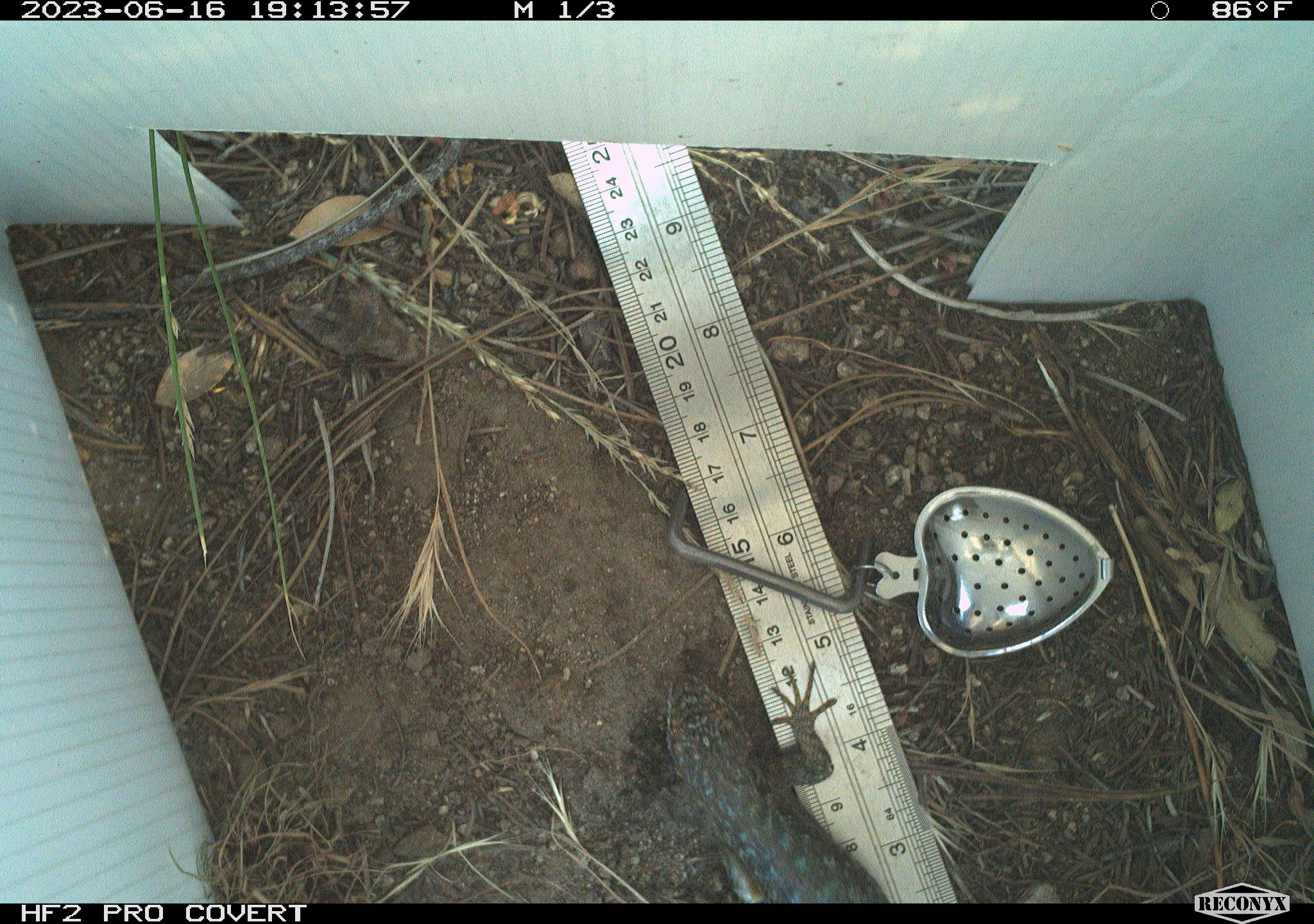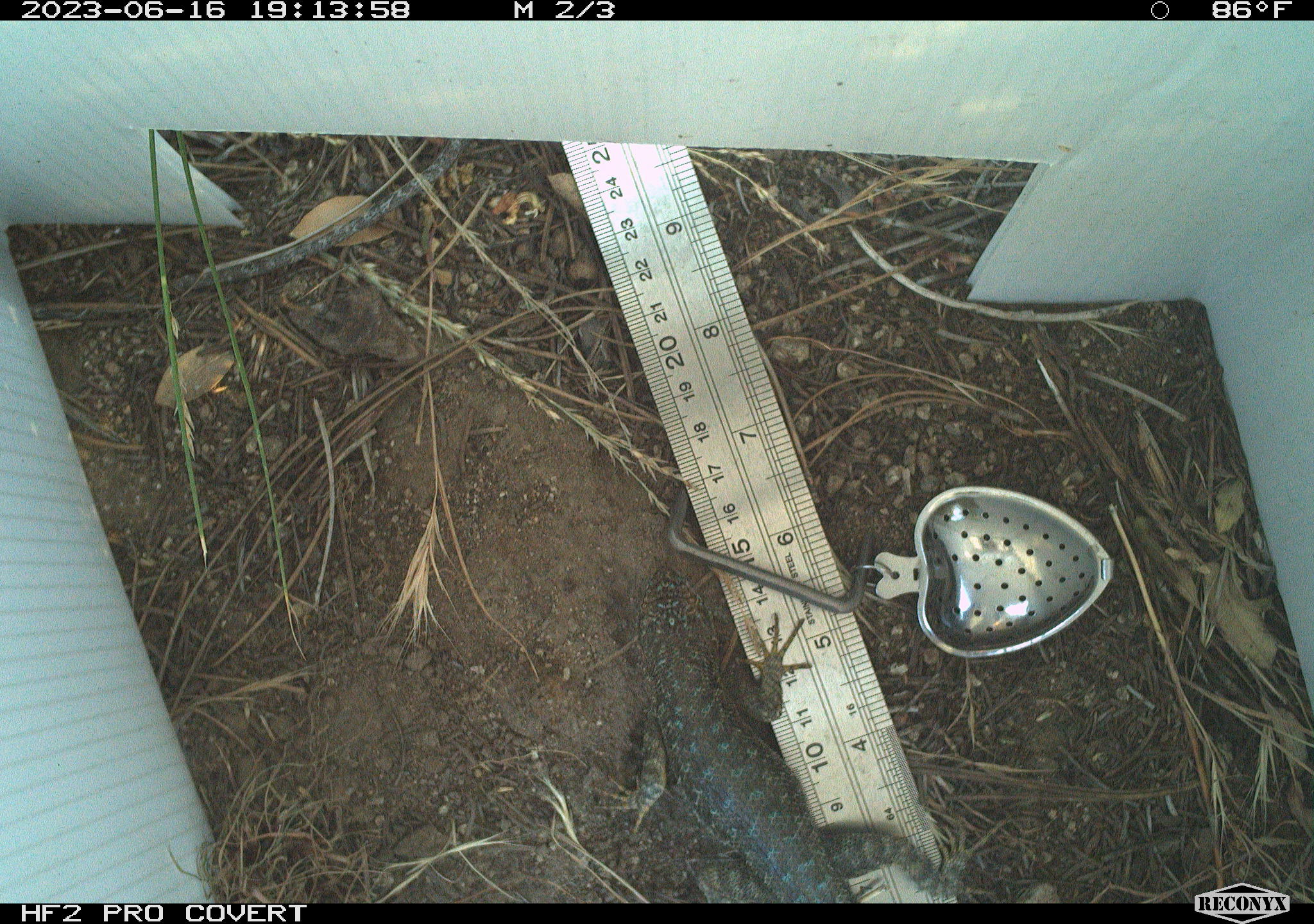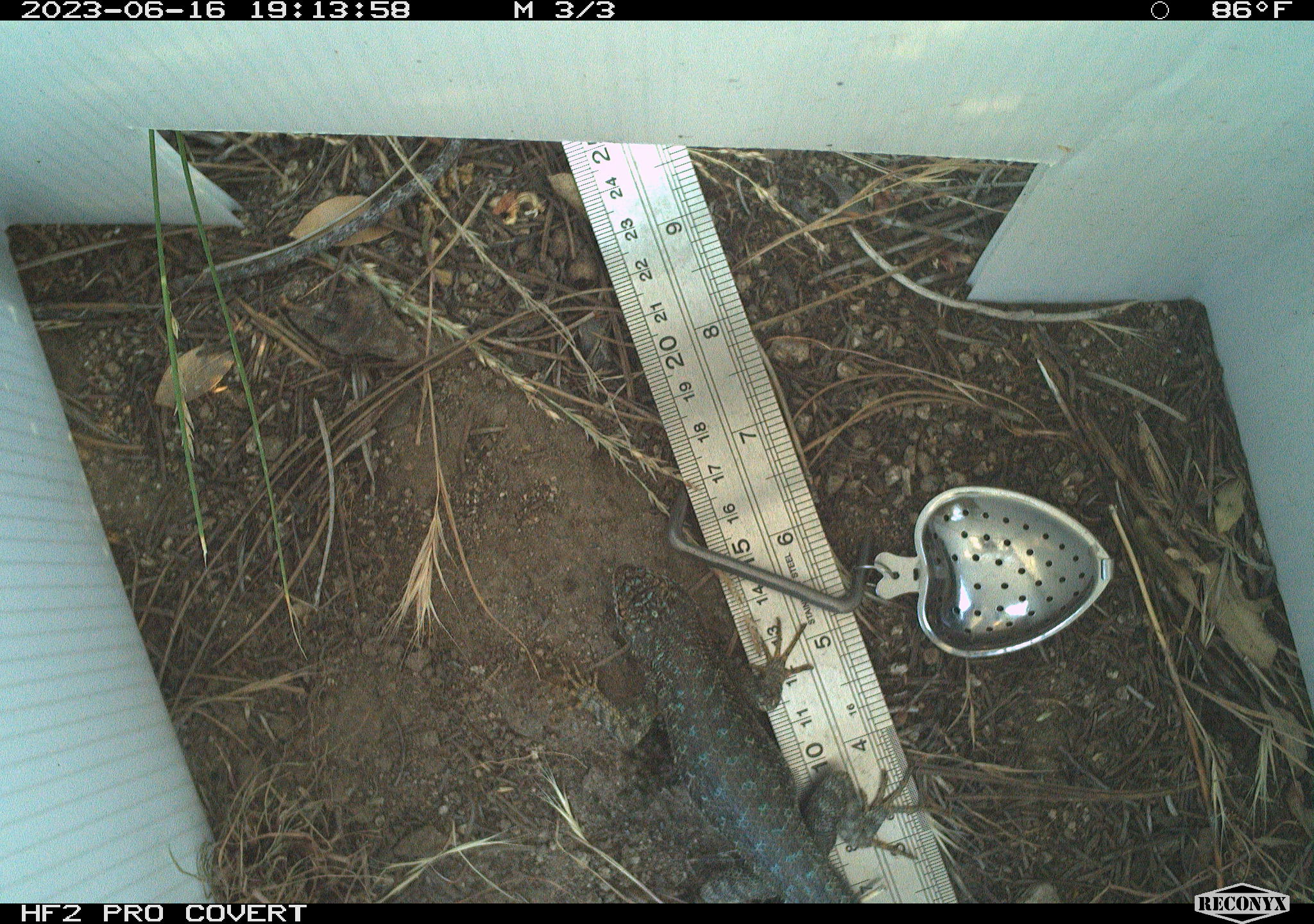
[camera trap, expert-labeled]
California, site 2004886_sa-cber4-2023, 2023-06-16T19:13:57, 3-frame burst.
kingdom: Animalia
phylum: Chordata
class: Reptilia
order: Squamata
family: Phrynosomatidae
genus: Sceloporus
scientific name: Sceloporus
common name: spiny lizards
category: sceloporus species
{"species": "sceloporus species (spiny lizards) (Sceloporus)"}